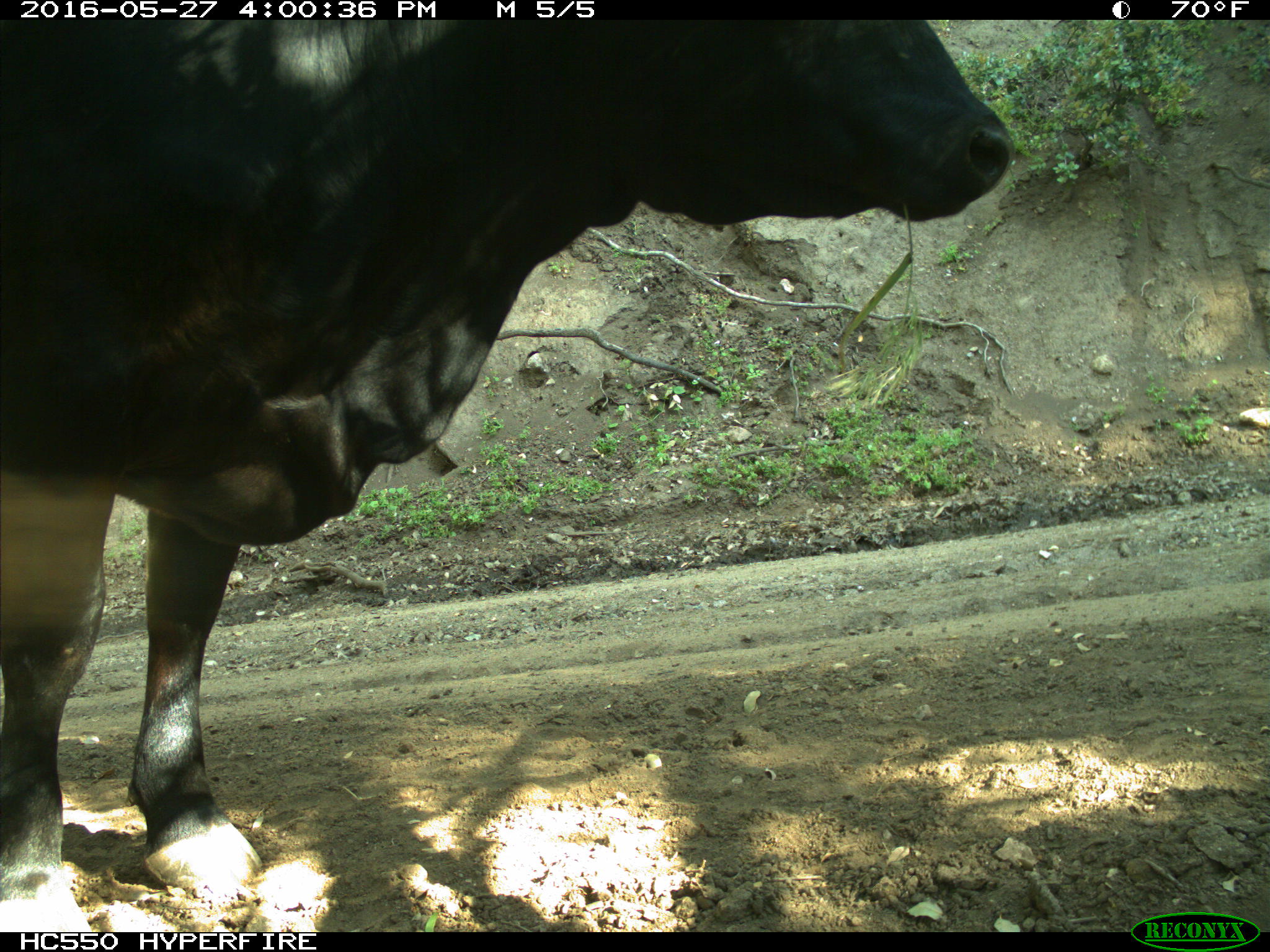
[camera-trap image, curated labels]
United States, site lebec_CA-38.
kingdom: Animalia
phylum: Chordata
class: Mammalia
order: Artiodactyla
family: Bovidae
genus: Bos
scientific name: Bos taurus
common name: domestic cow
Bos taurus (domestic cow).